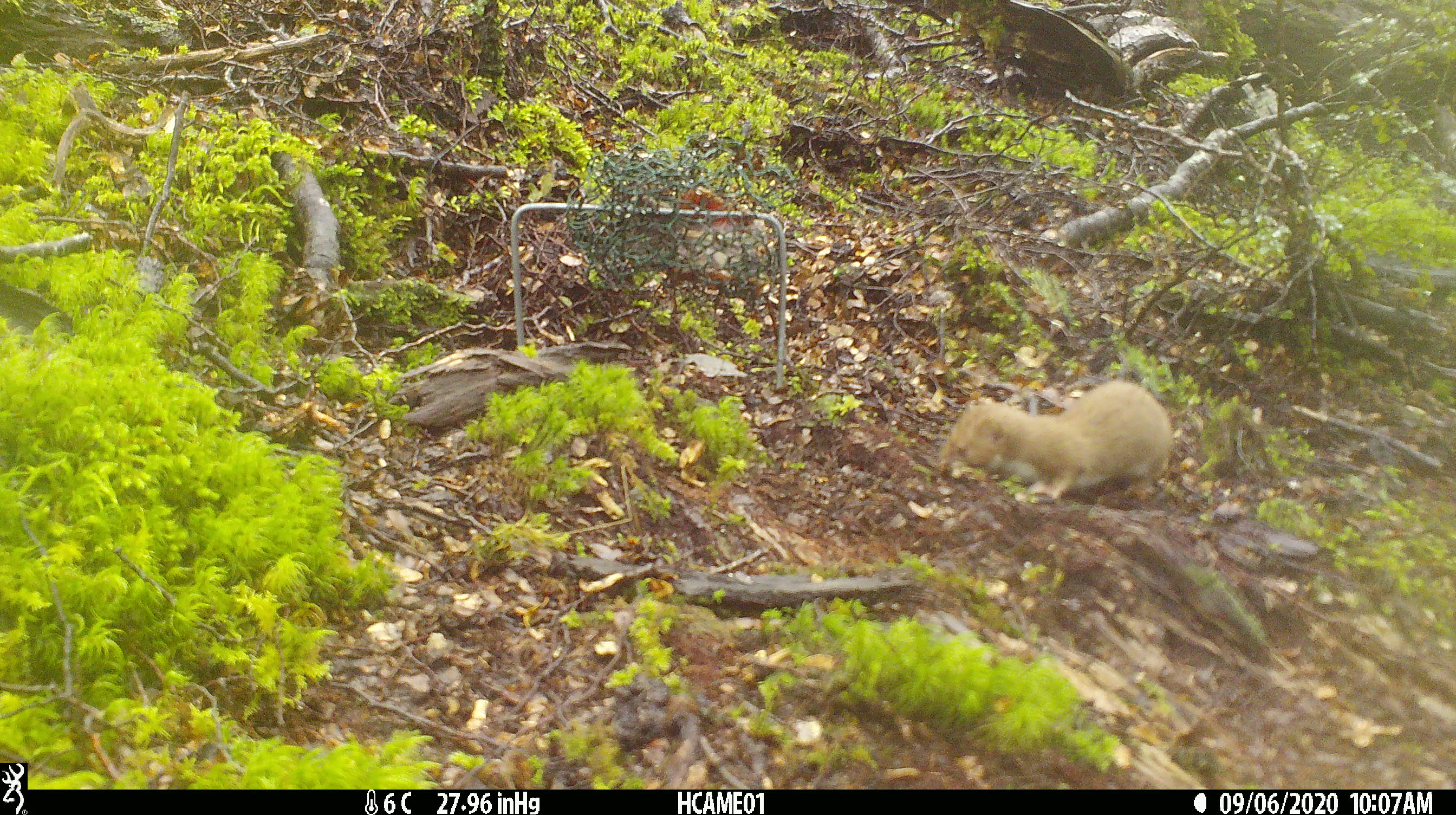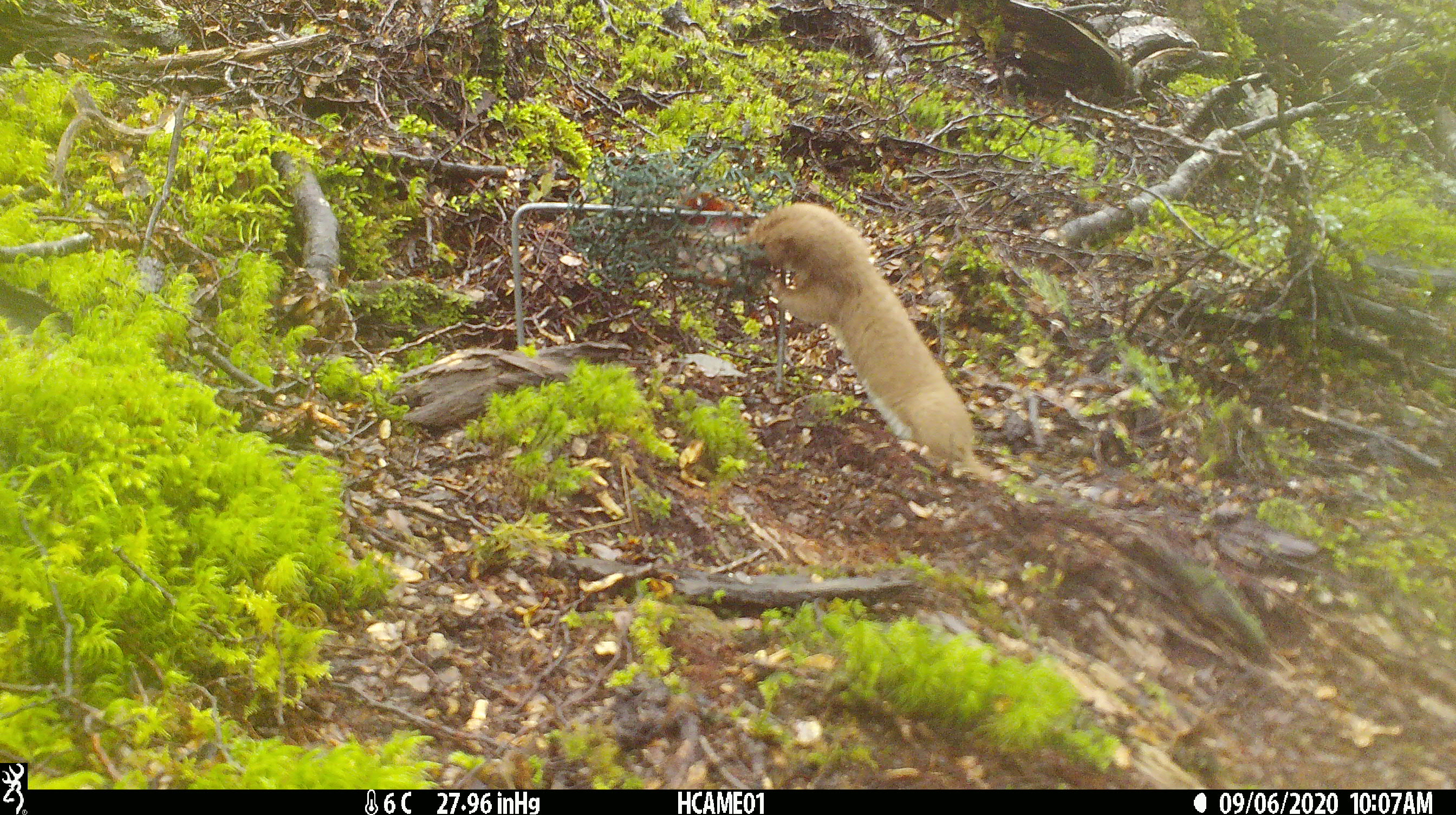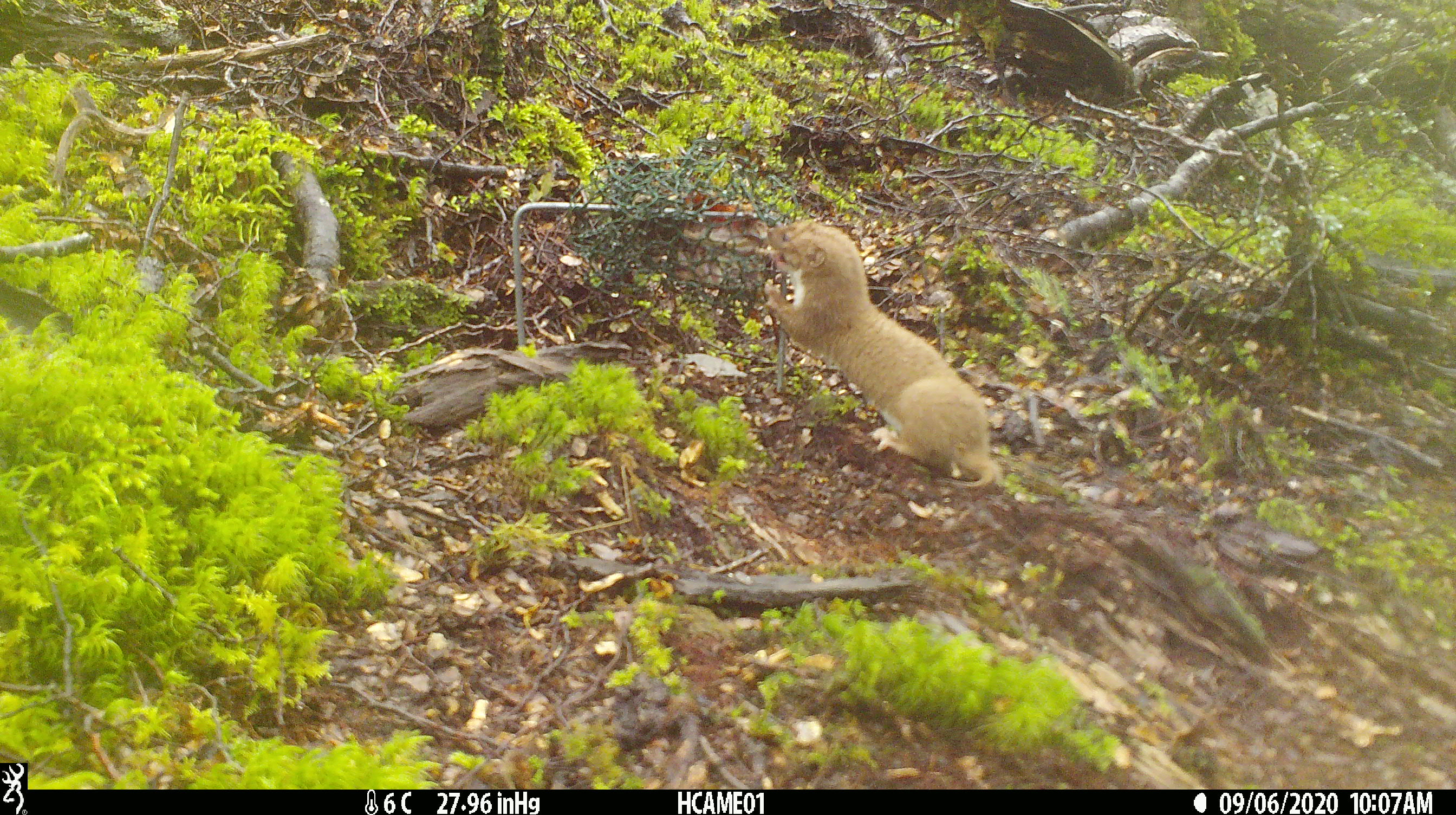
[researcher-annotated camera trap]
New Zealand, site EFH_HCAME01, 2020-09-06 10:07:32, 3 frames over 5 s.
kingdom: Animalia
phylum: Chordata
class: Mammalia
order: Carnivora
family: Mustelidae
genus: Mustela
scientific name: Mustela nivalis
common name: least weasel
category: weasel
Weasel (least weasel) (Mustela nivalis).